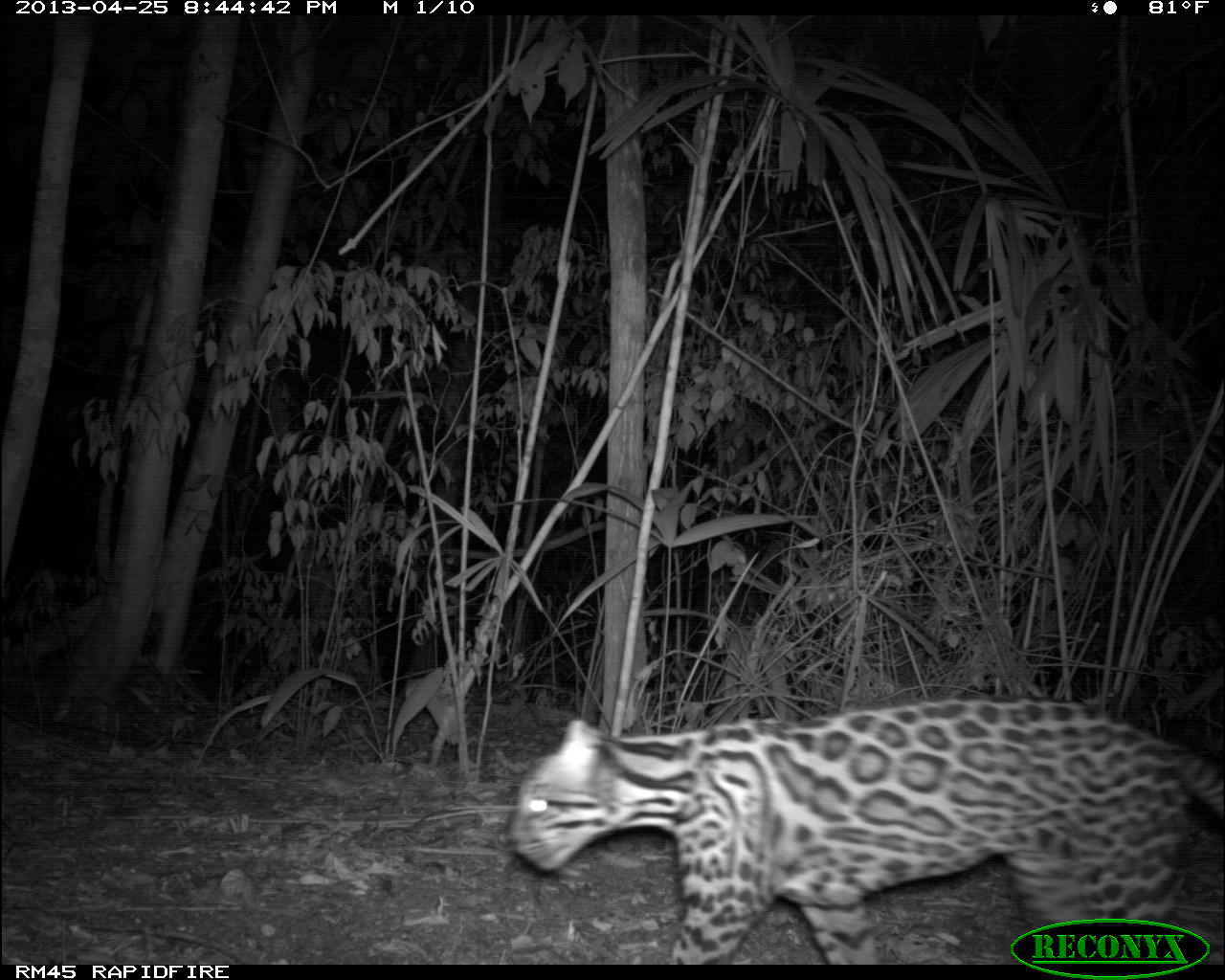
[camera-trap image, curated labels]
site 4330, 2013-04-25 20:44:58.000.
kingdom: Animalia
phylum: Chordata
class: Mammalia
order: Carnivora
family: Felidae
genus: Leopardus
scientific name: Leopardus pardalis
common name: ocelot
Leopardus pardalis (ocelot), count 1.